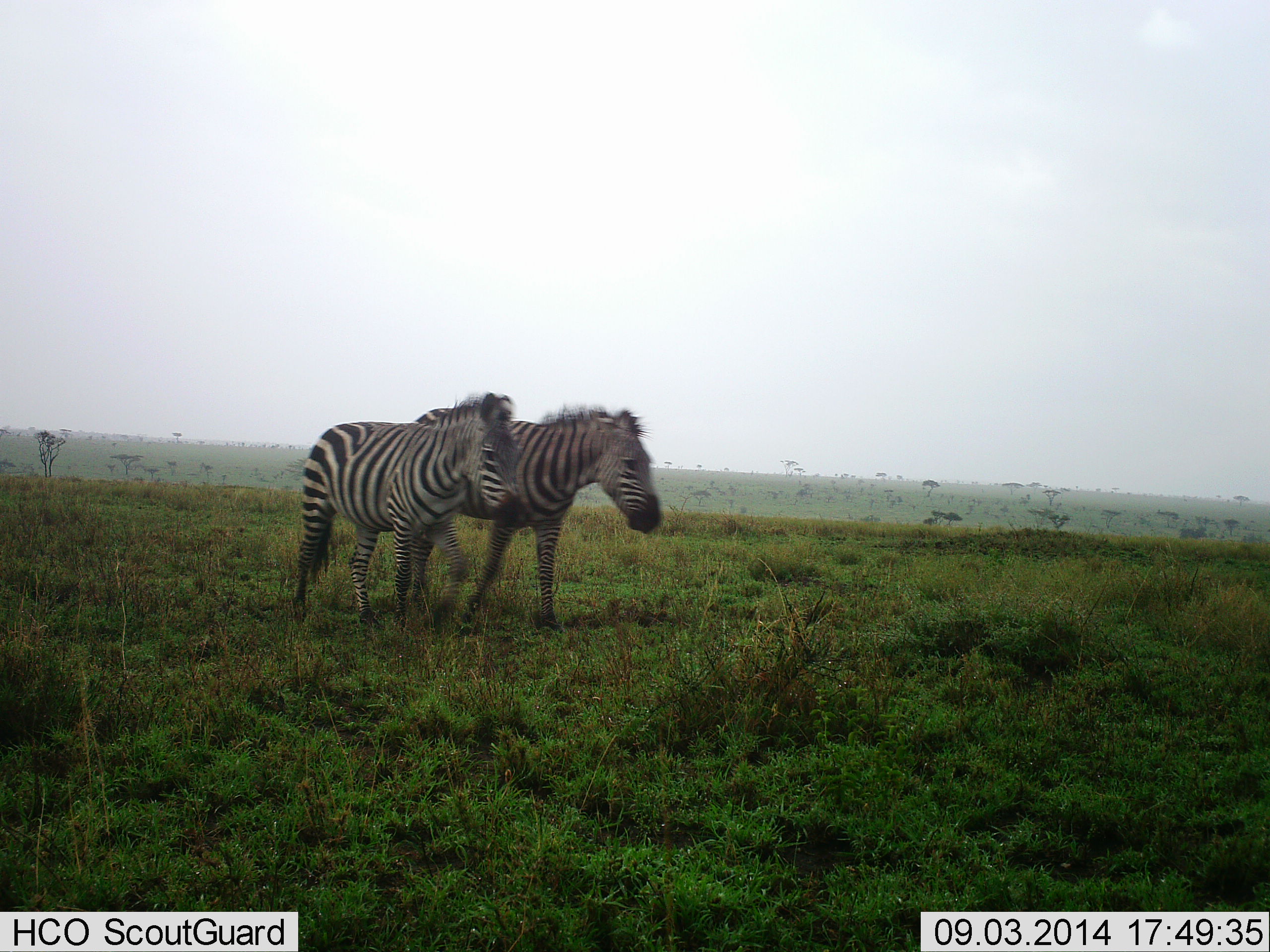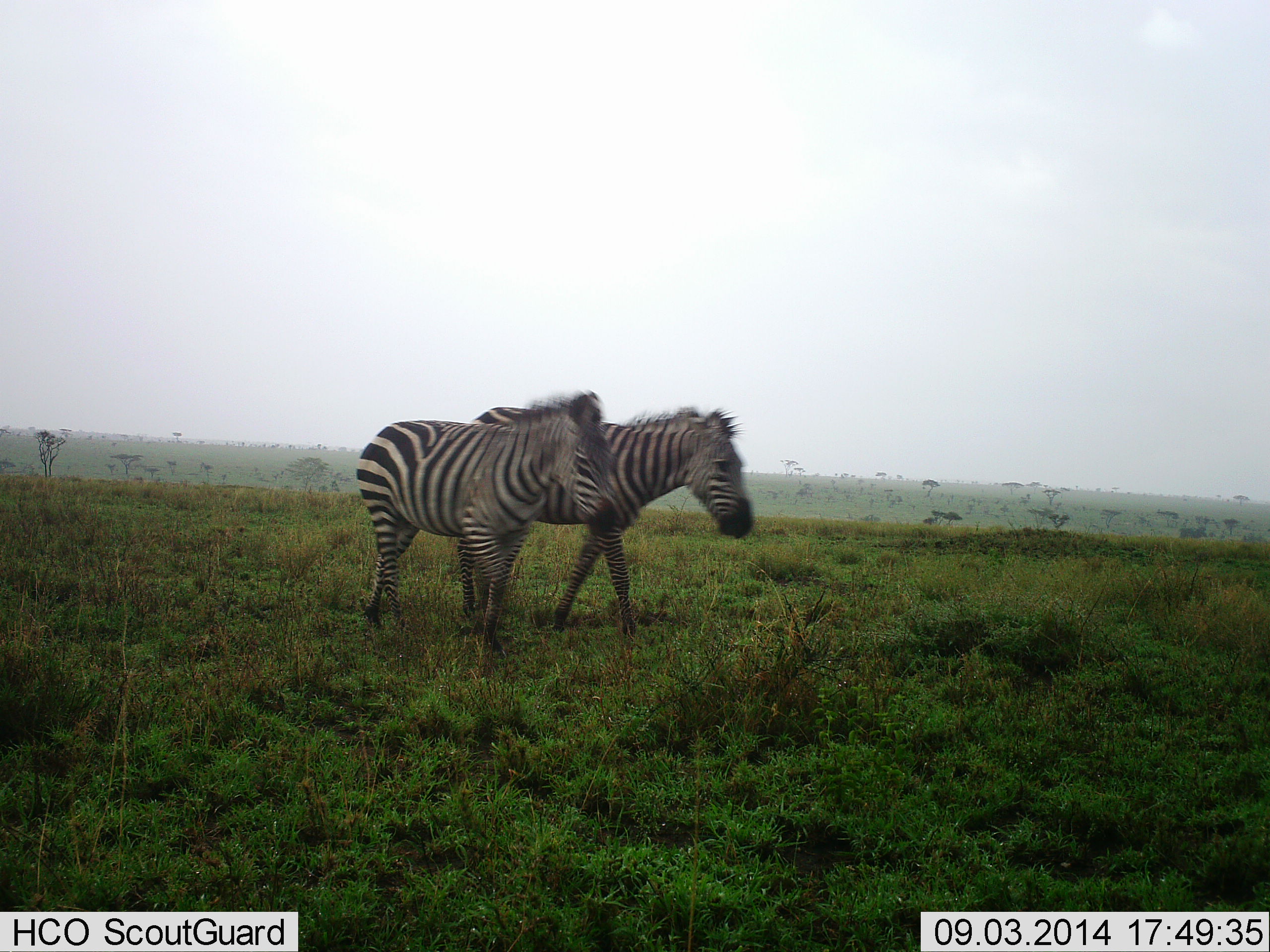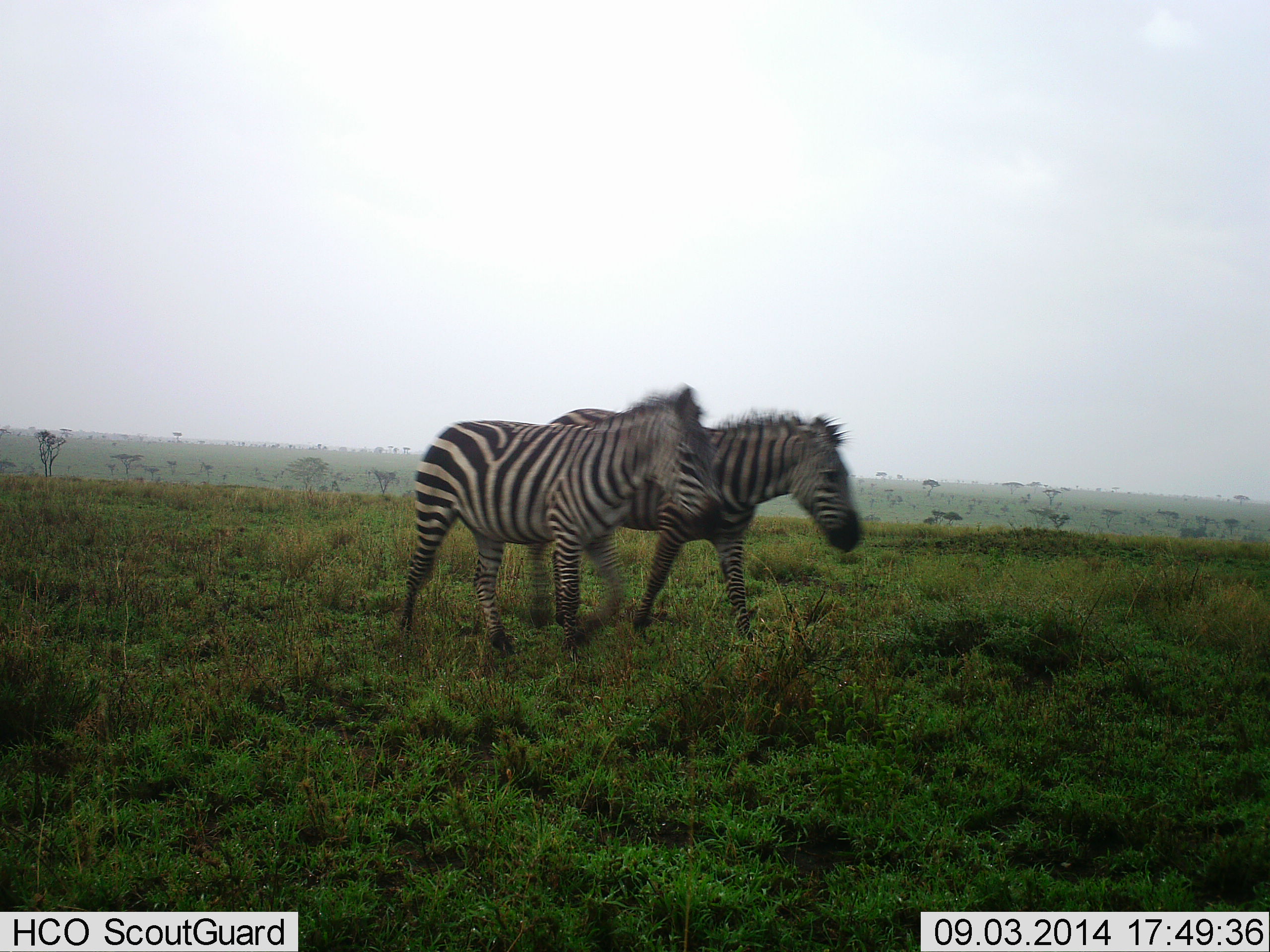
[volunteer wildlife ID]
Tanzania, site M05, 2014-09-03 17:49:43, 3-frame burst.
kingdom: Animalia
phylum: Chordata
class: Mammalia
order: Perissodactyla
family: Equidae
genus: Equus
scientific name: Equus quagga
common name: plains zebra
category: zebra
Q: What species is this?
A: Zebra (plains zebra) (Equus quagga).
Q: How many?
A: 2.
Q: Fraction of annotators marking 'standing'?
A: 0%.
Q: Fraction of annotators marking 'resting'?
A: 0%.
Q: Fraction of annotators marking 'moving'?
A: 100%.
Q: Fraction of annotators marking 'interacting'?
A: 0%.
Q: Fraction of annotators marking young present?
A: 0%.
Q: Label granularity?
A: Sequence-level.